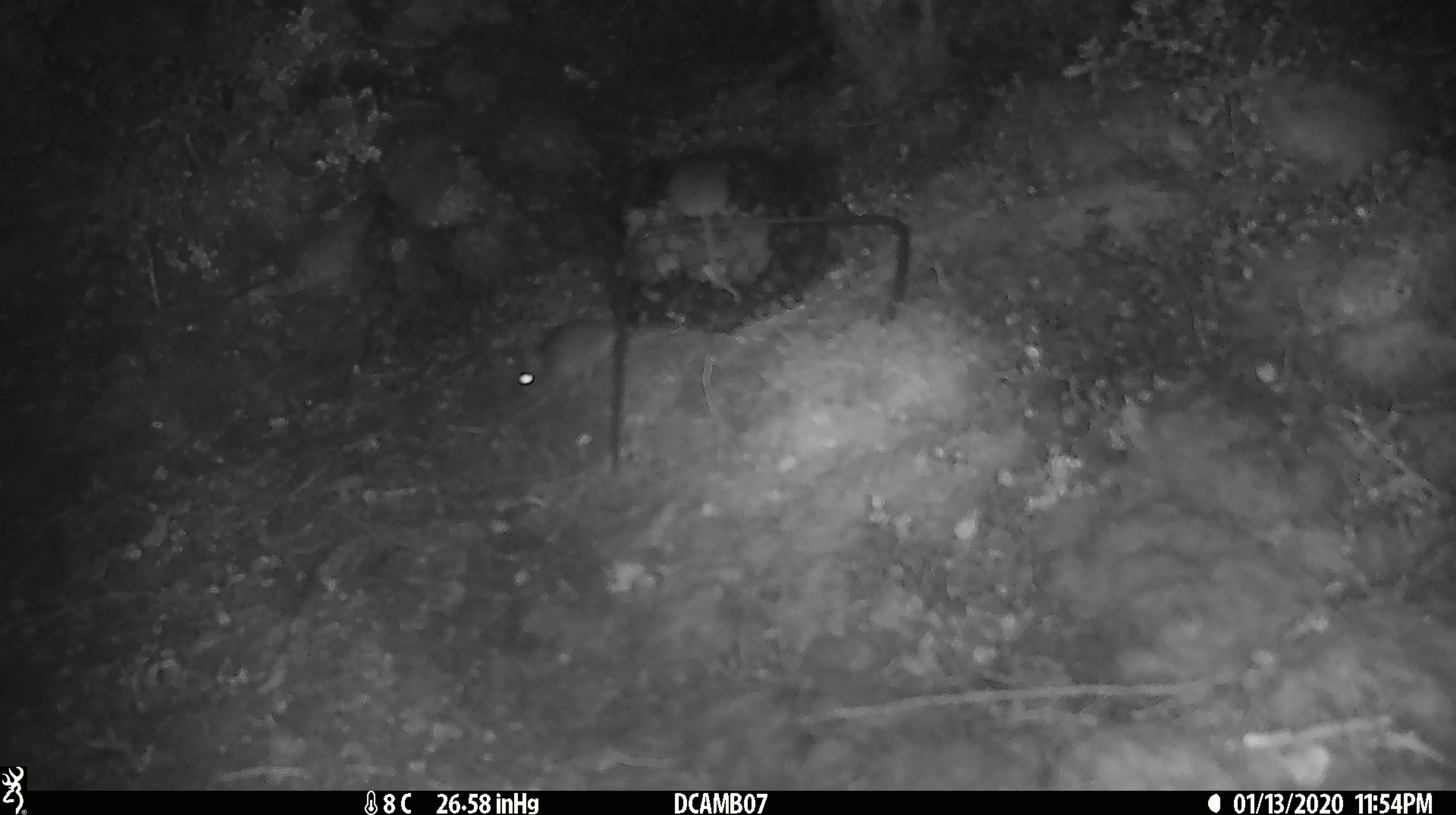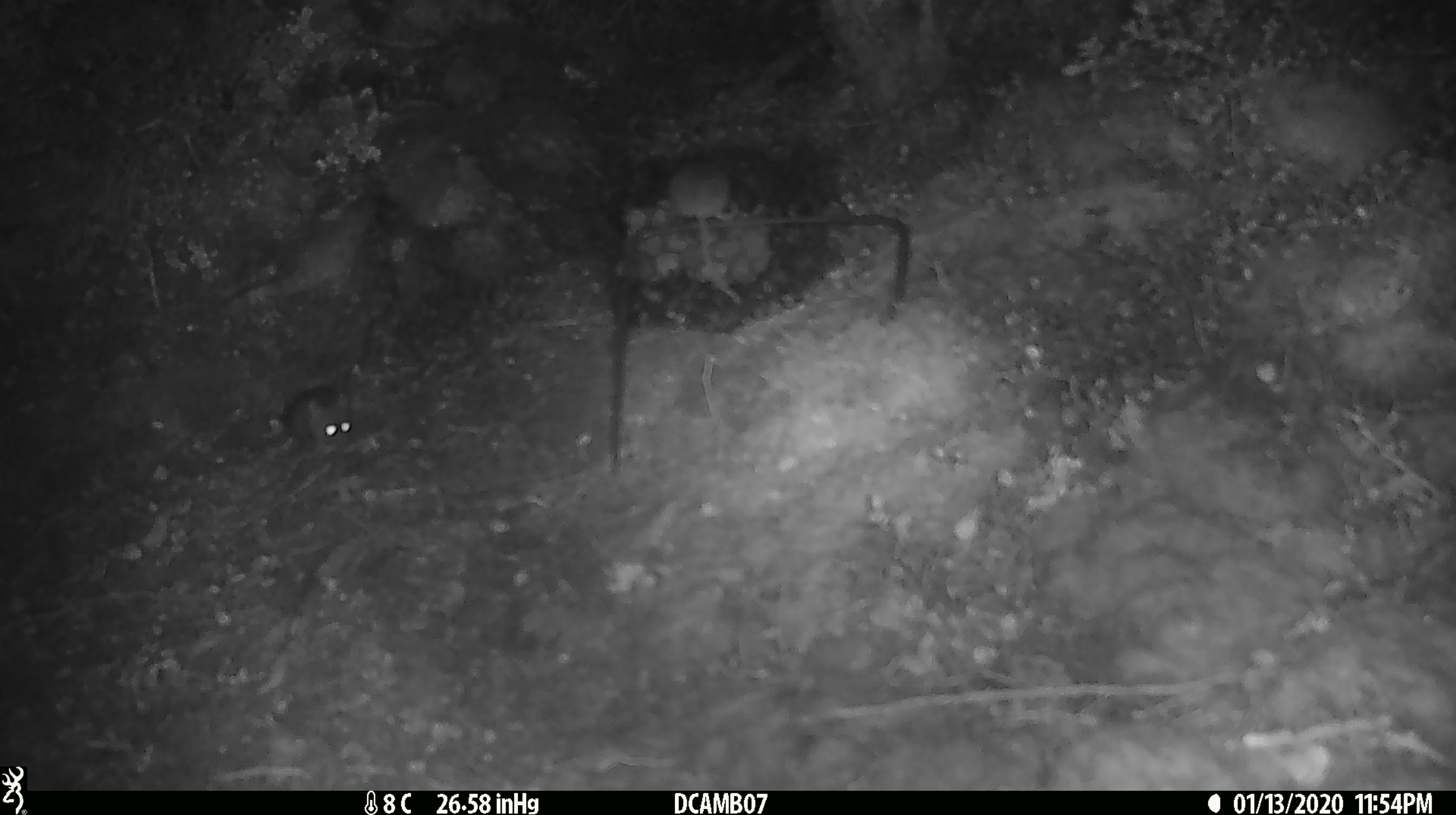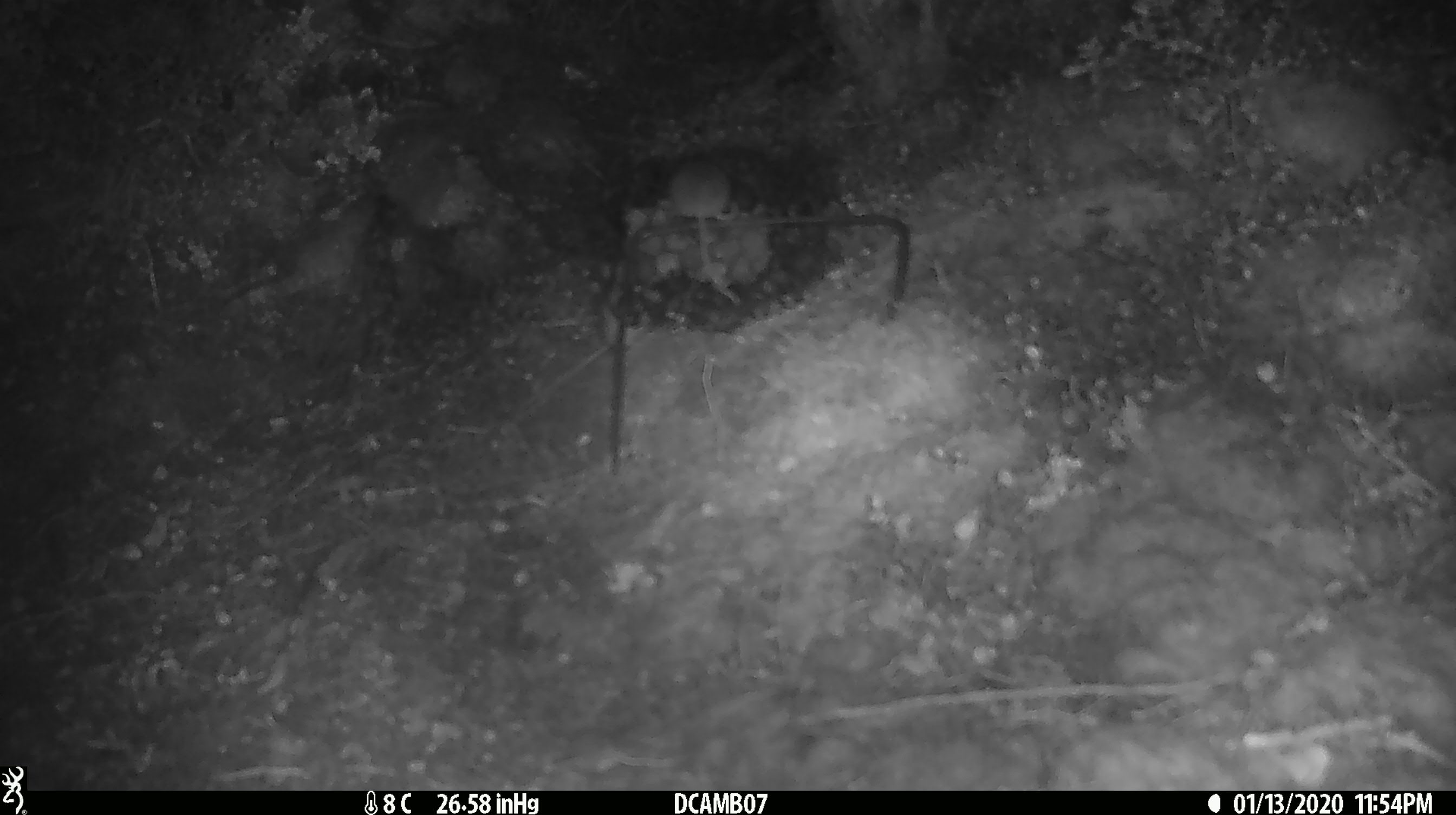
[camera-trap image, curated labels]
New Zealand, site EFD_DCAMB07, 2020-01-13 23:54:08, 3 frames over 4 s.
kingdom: Animalia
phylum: Chordata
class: Mammalia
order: Rodentia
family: Muridae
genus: Mus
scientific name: Mus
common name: mouse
Mouse (Mus).